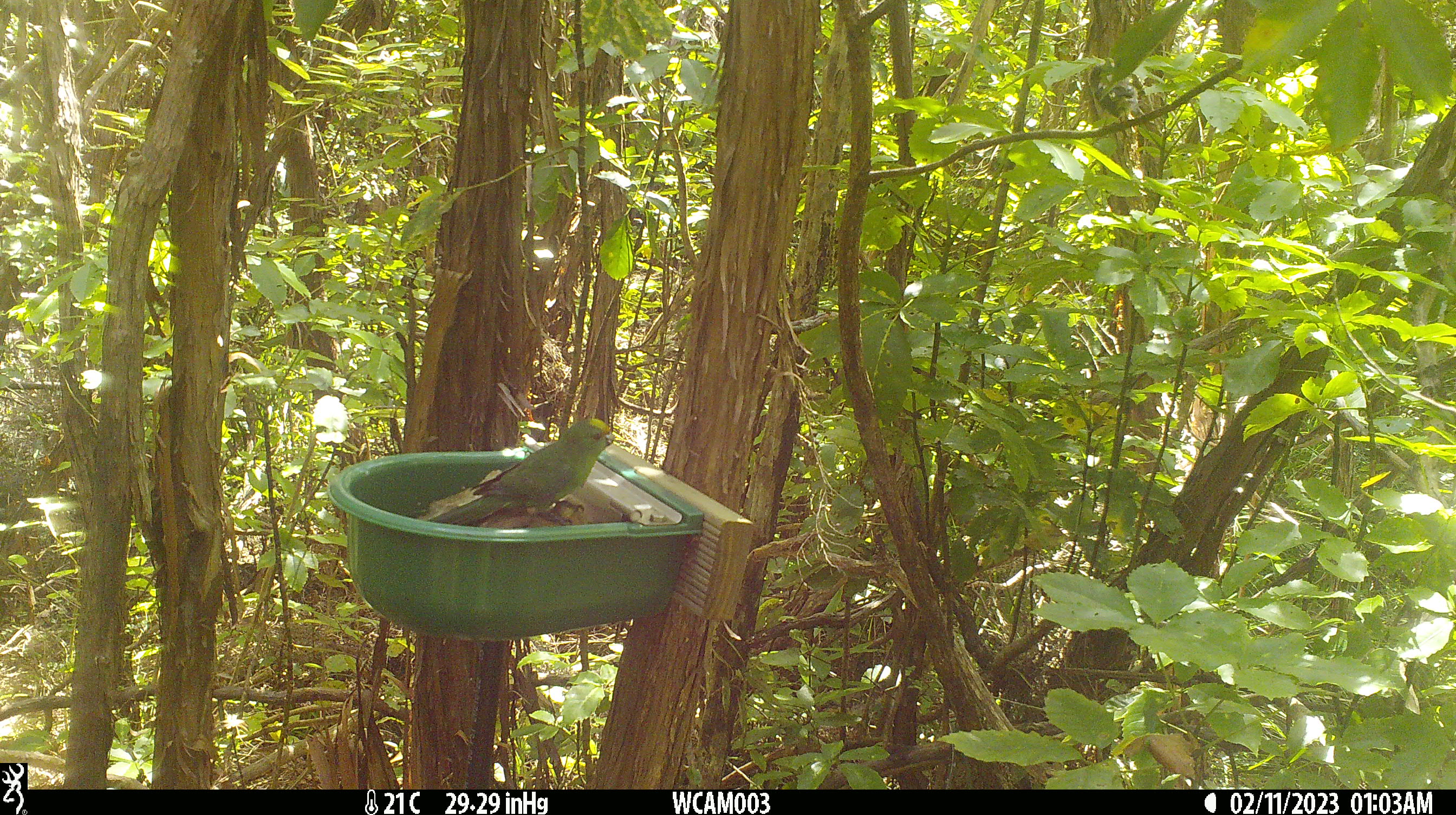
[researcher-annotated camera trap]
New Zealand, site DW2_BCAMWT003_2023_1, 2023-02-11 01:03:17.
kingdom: Animalia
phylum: Chordata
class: Aves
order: Psittaciformes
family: Psittaculidae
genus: Cyanoramphus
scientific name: Cyanoramphus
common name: parakeet